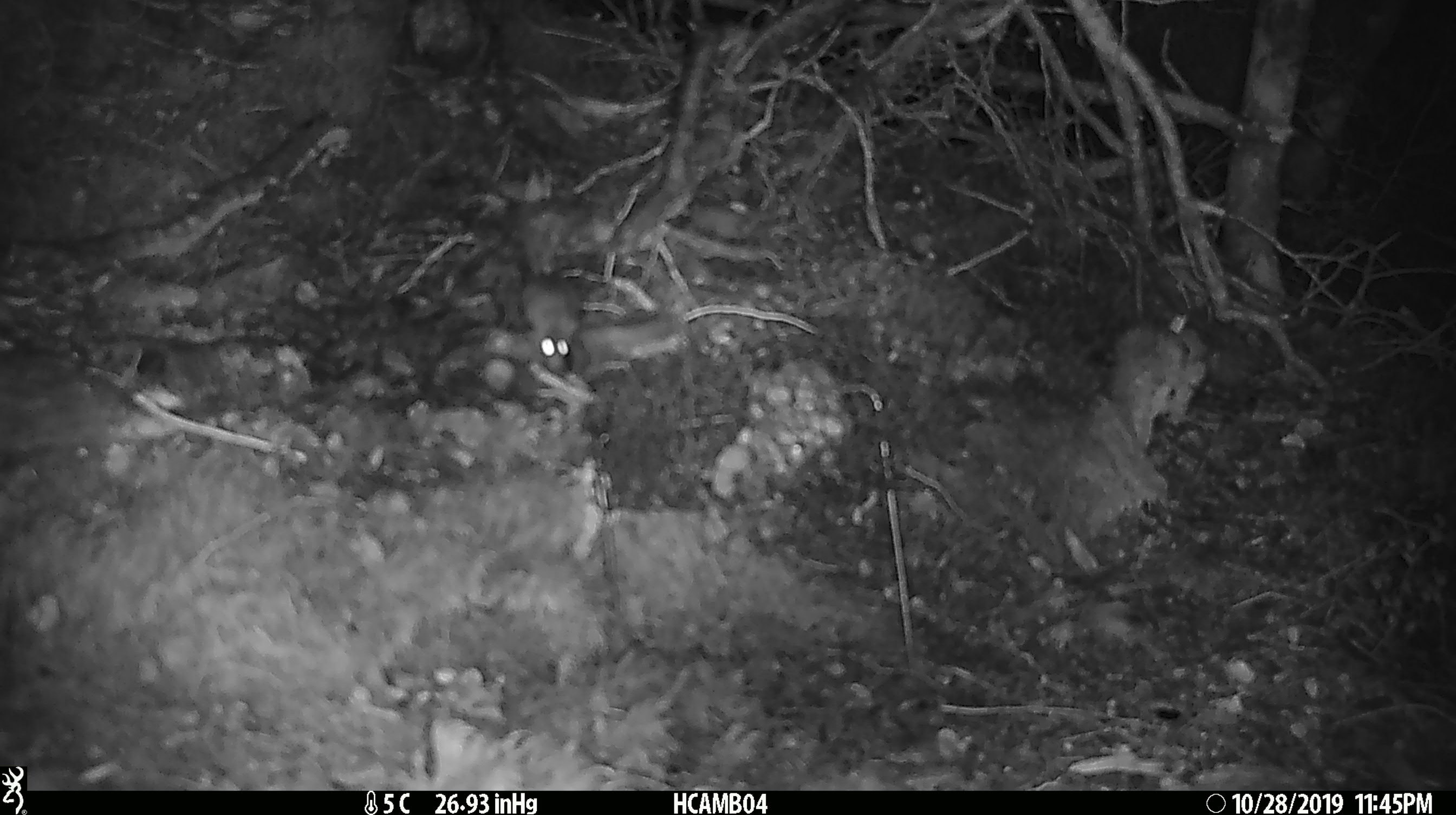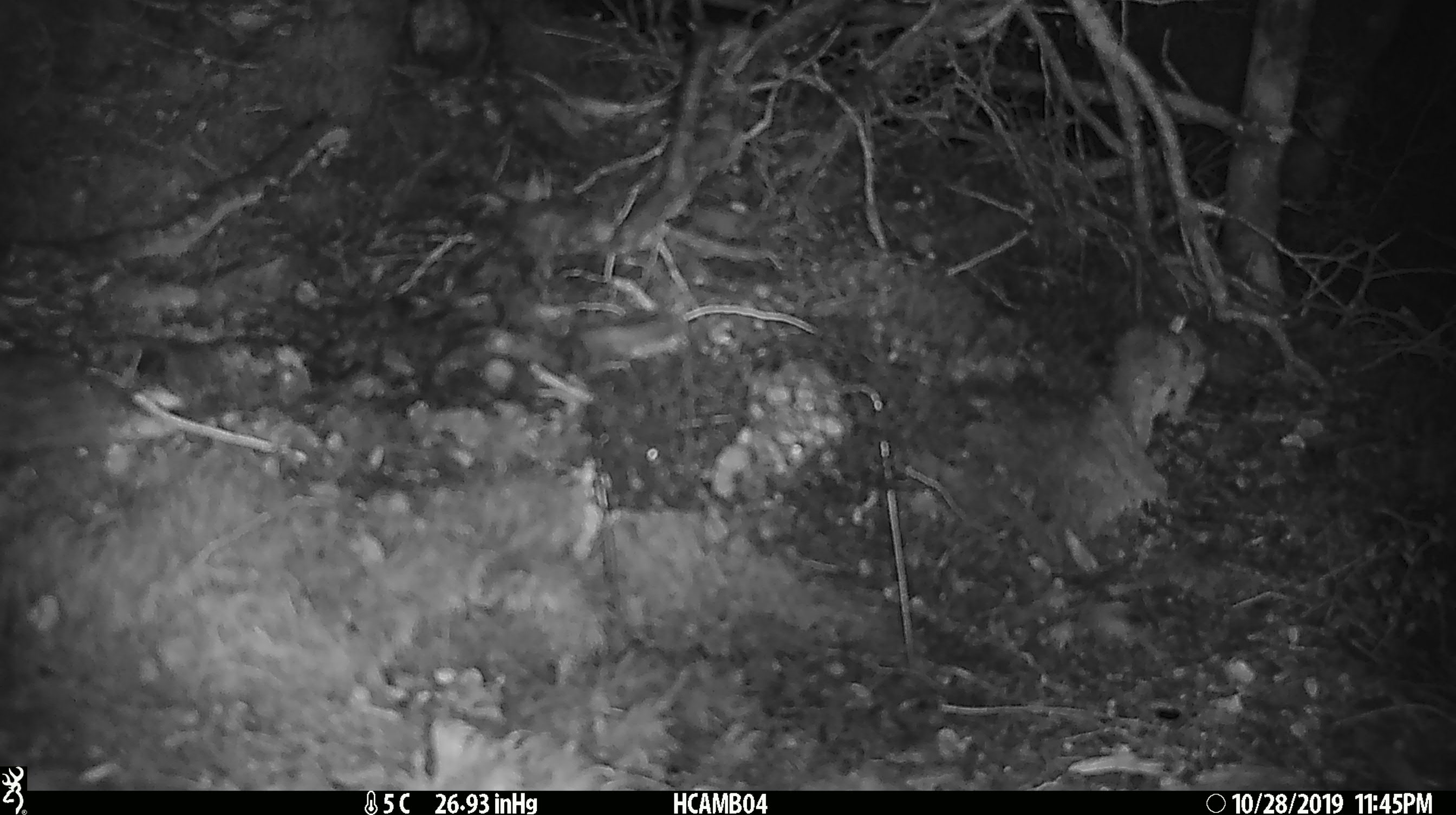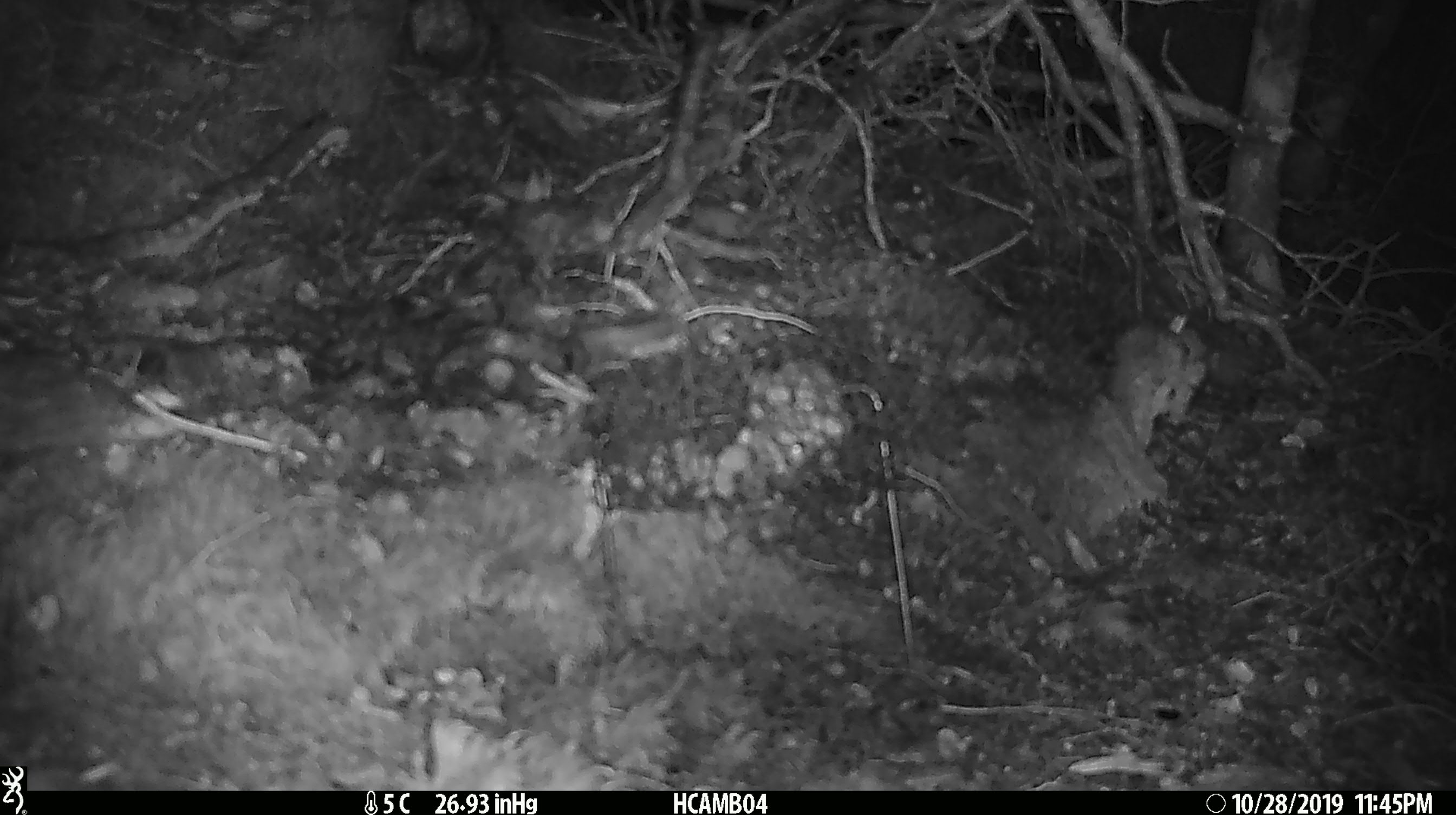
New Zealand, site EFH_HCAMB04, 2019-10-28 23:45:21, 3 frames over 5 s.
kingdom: Animalia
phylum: Chordata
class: Mammalia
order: Rodentia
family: Muridae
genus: Mus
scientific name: Mus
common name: mouse